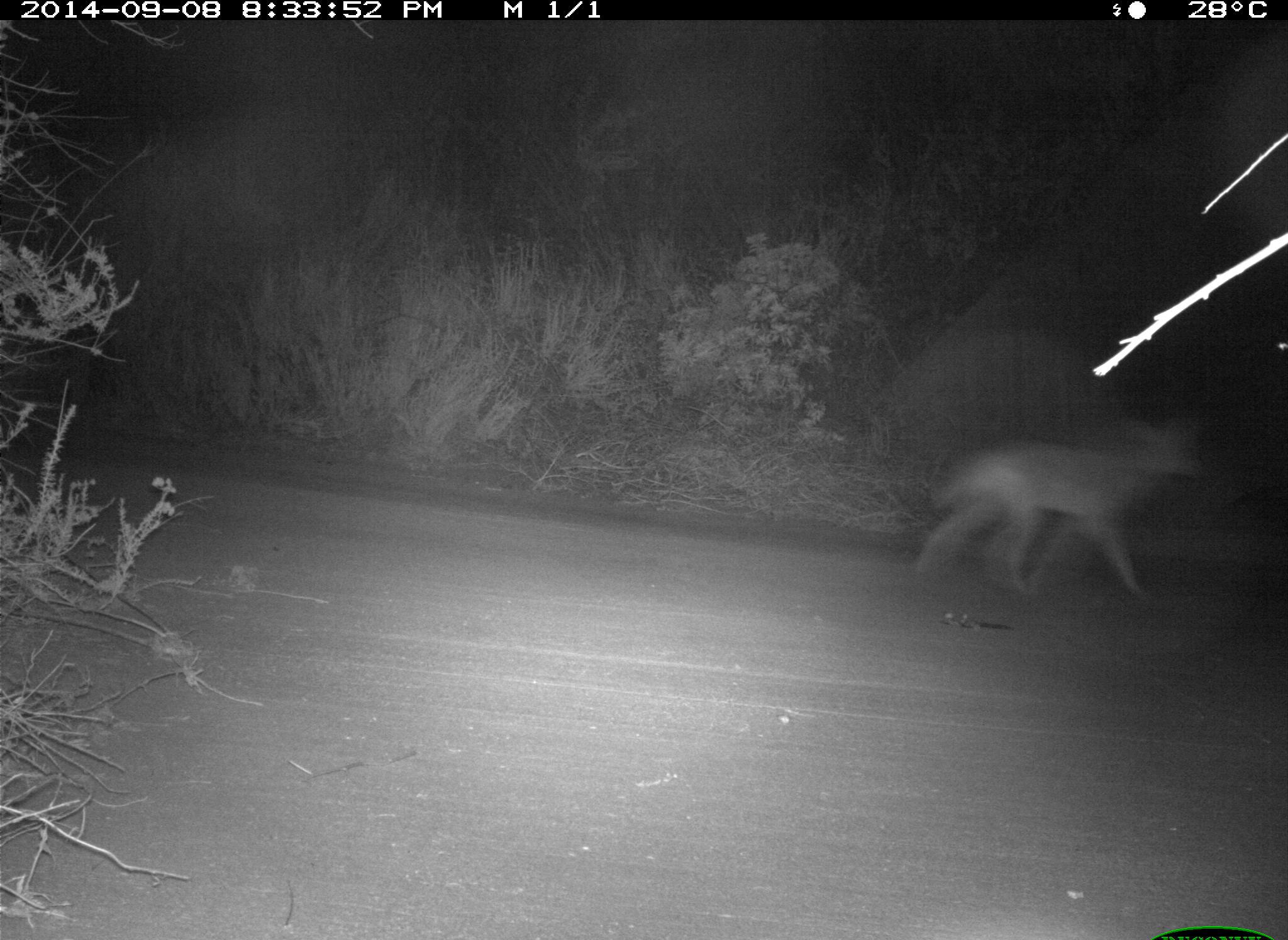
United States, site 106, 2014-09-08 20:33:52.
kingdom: Animalia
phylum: Chordata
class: Mammalia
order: Carnivora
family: Canidae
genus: Canis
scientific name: Canis latrans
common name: coyote